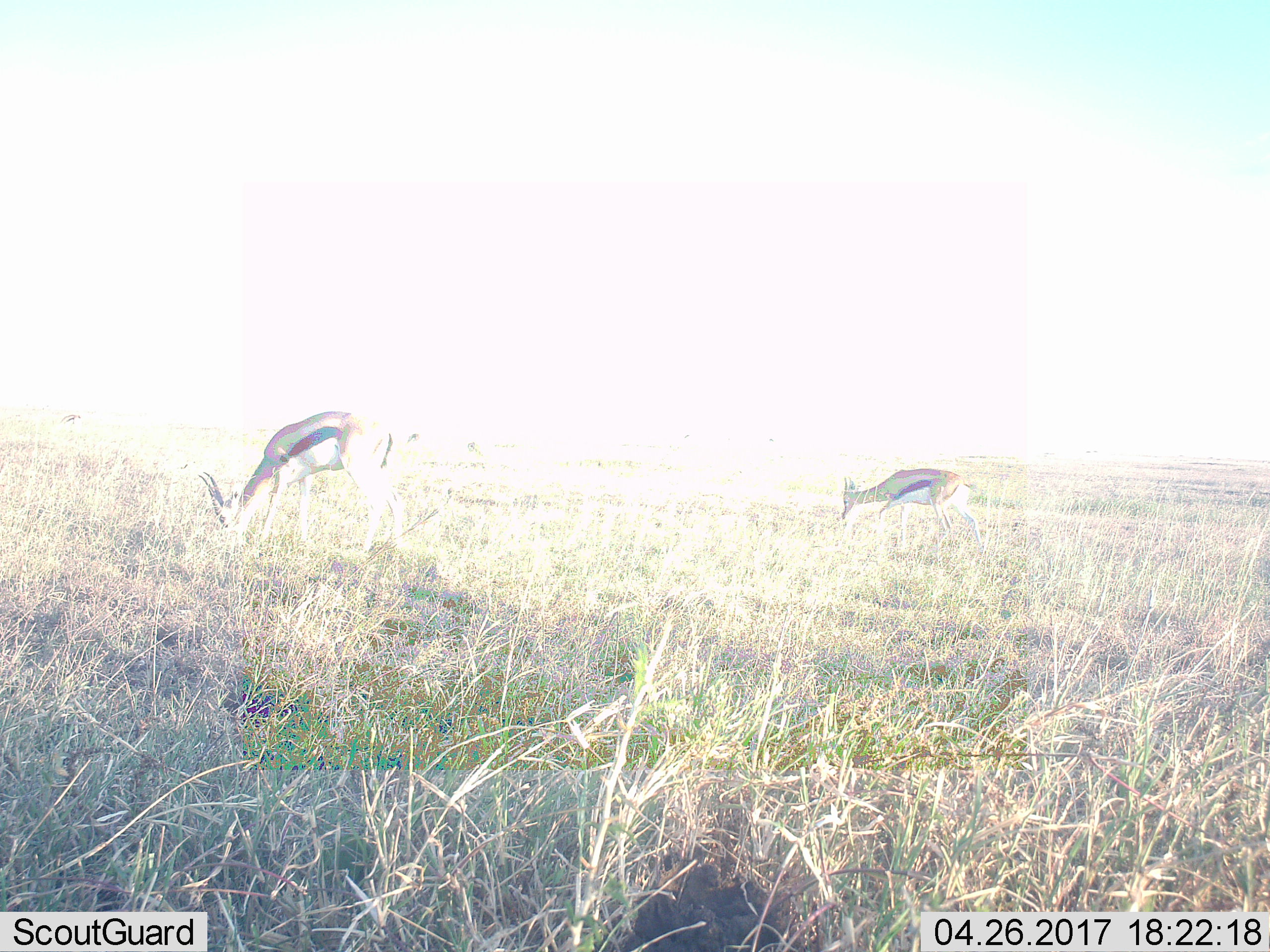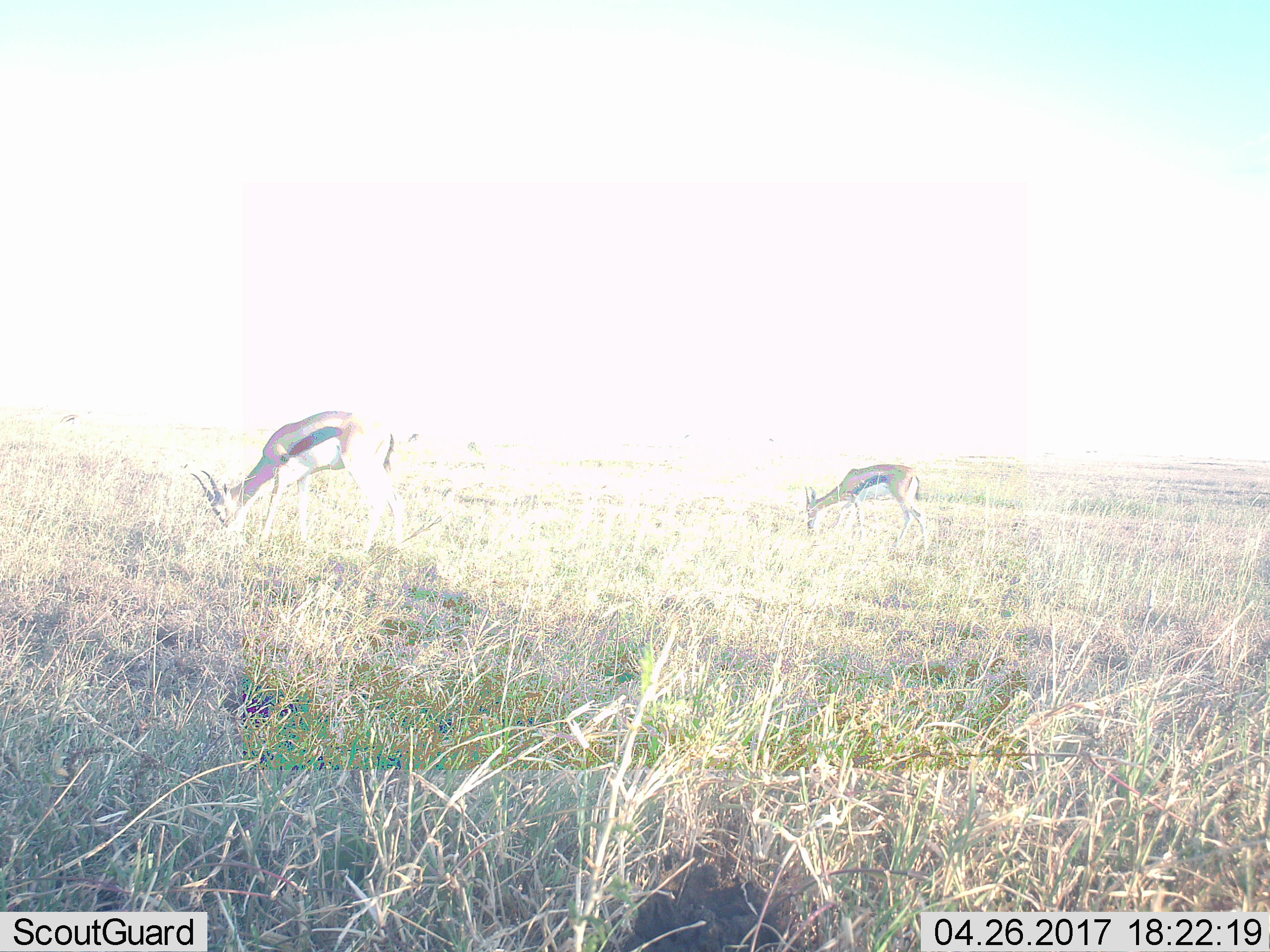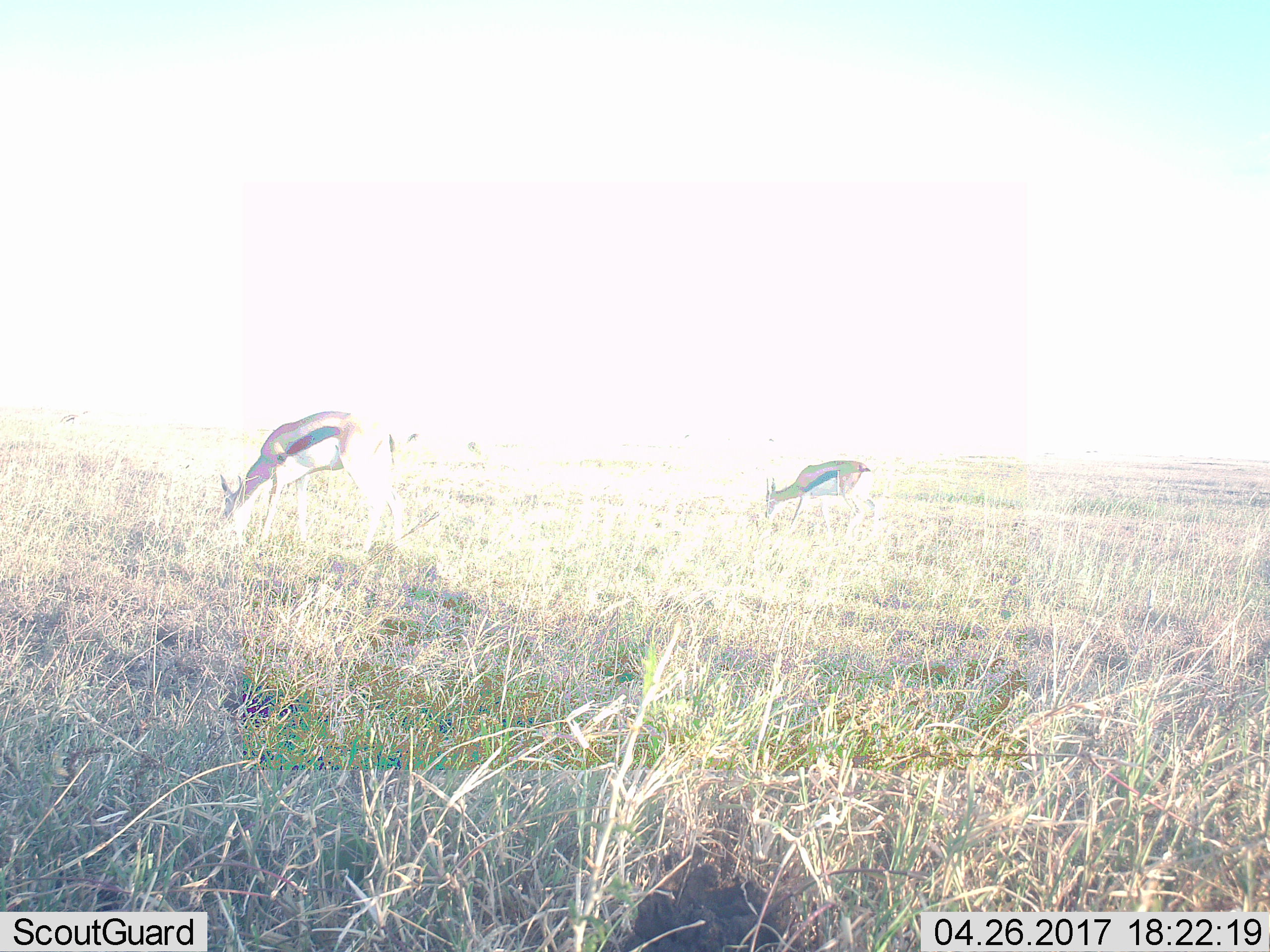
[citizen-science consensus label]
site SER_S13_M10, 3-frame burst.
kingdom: Animalia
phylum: Chordata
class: Mammalia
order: Artiodactyla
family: Bovidae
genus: Eudorcas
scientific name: Eudorcas thomsonii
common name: thomson's gazelle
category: gazellethomsons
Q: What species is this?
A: Gazellethomsons (thomson's gazelle) (Eudorcas thomsonii).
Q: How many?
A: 2.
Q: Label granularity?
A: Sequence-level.